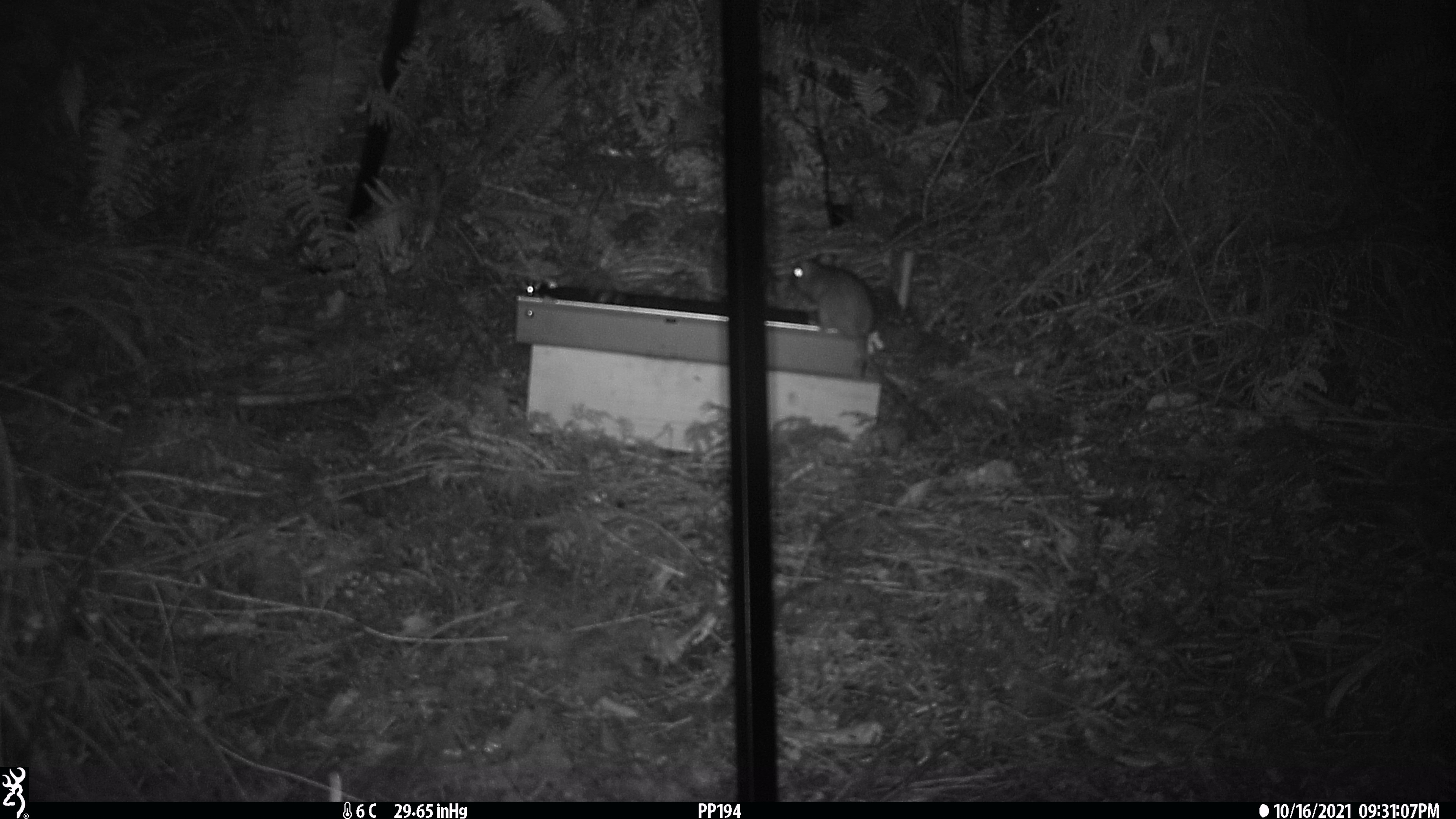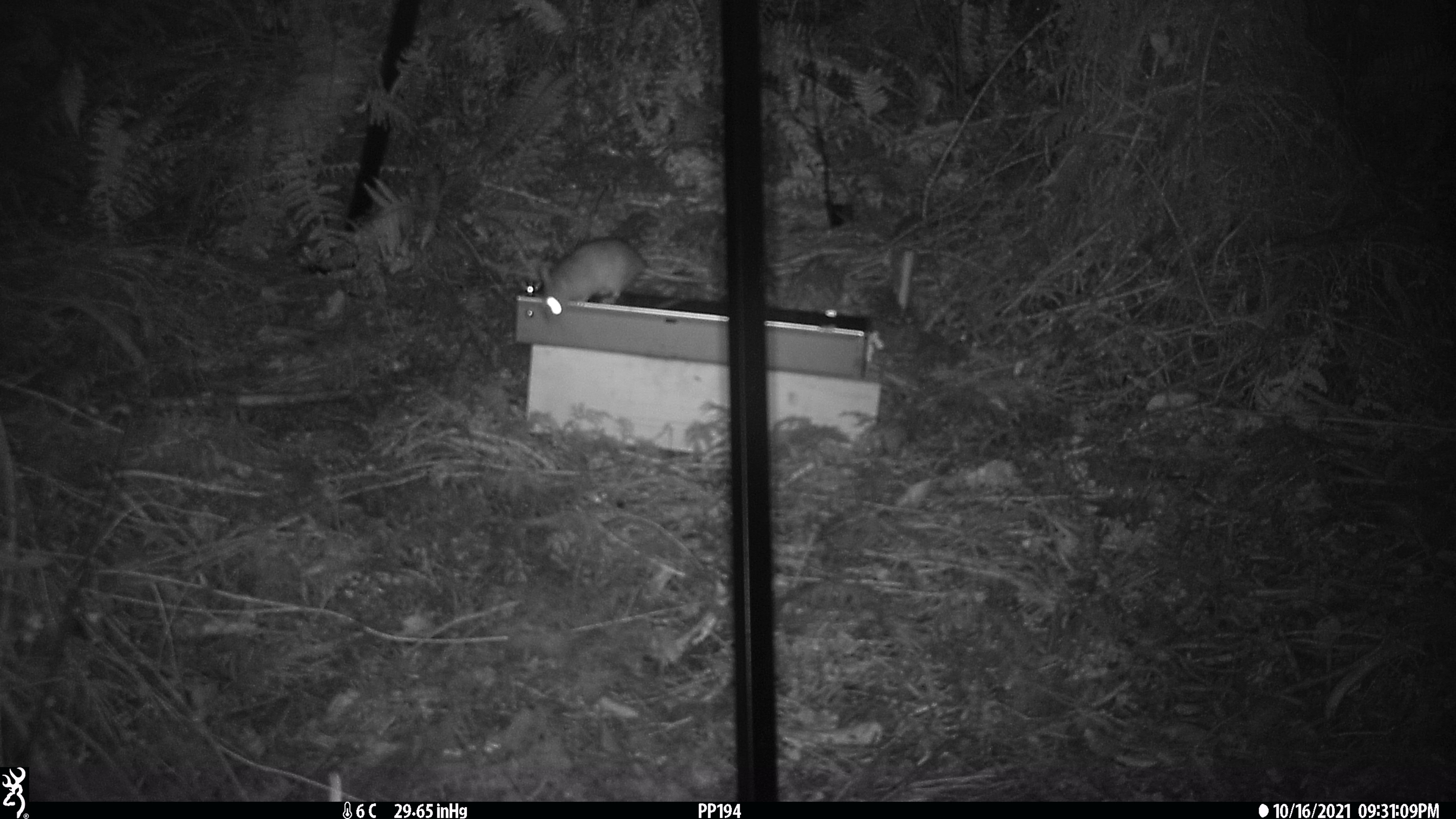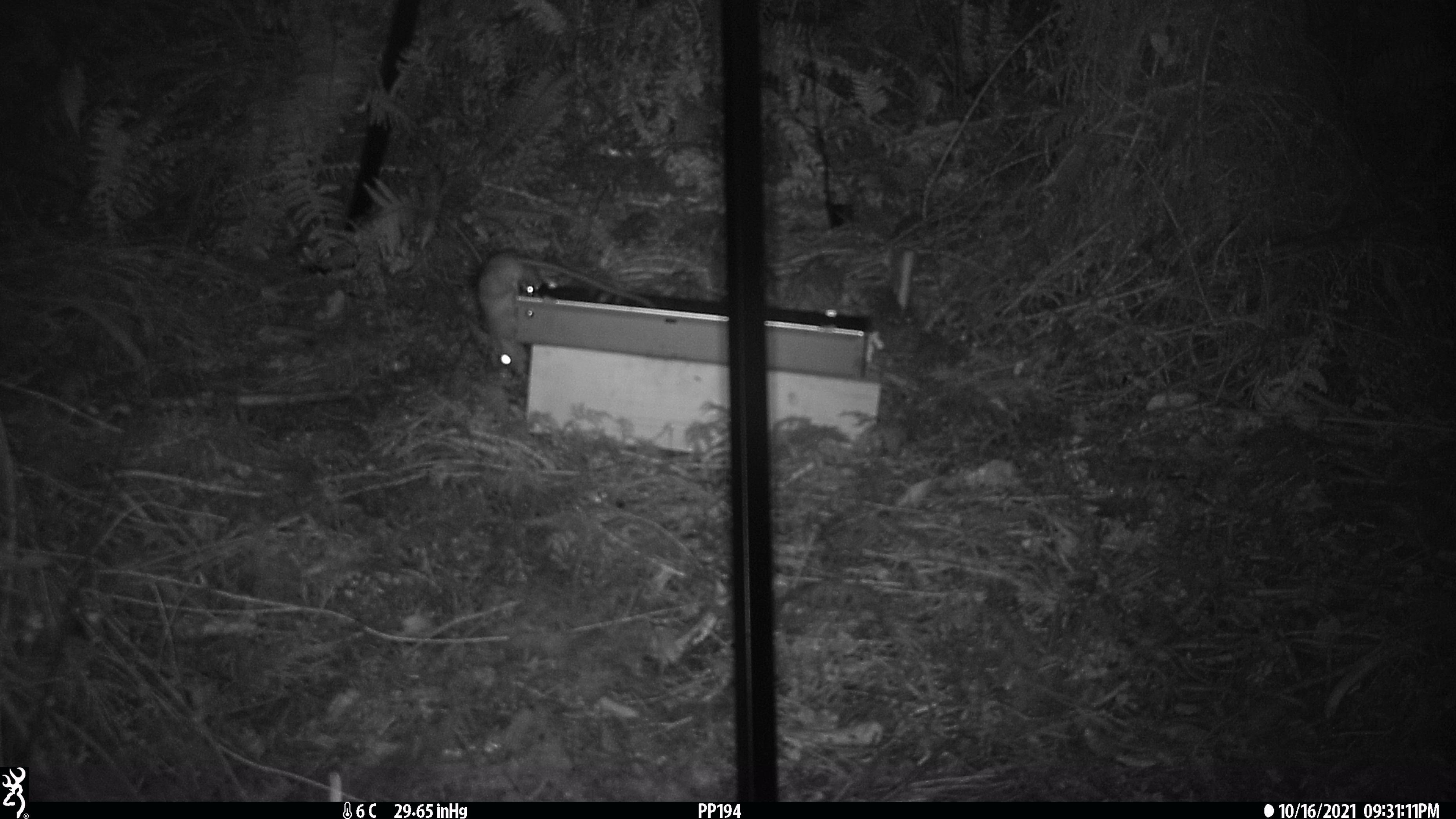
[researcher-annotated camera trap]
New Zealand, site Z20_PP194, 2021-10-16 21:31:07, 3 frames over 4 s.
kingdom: Animalia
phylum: Chordata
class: Mammalia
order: Rodentia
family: Muridae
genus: Rattus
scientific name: Rattus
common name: rat